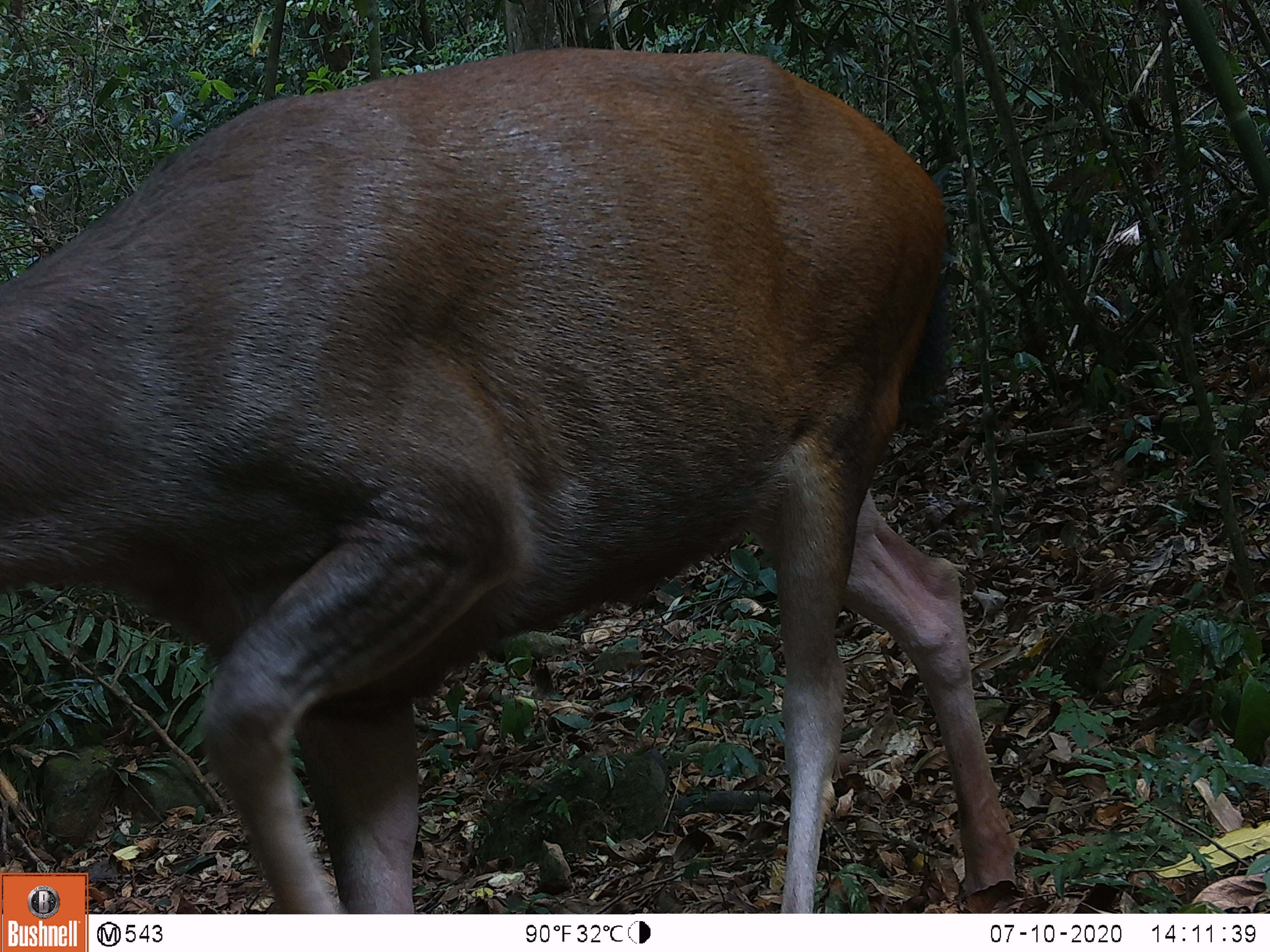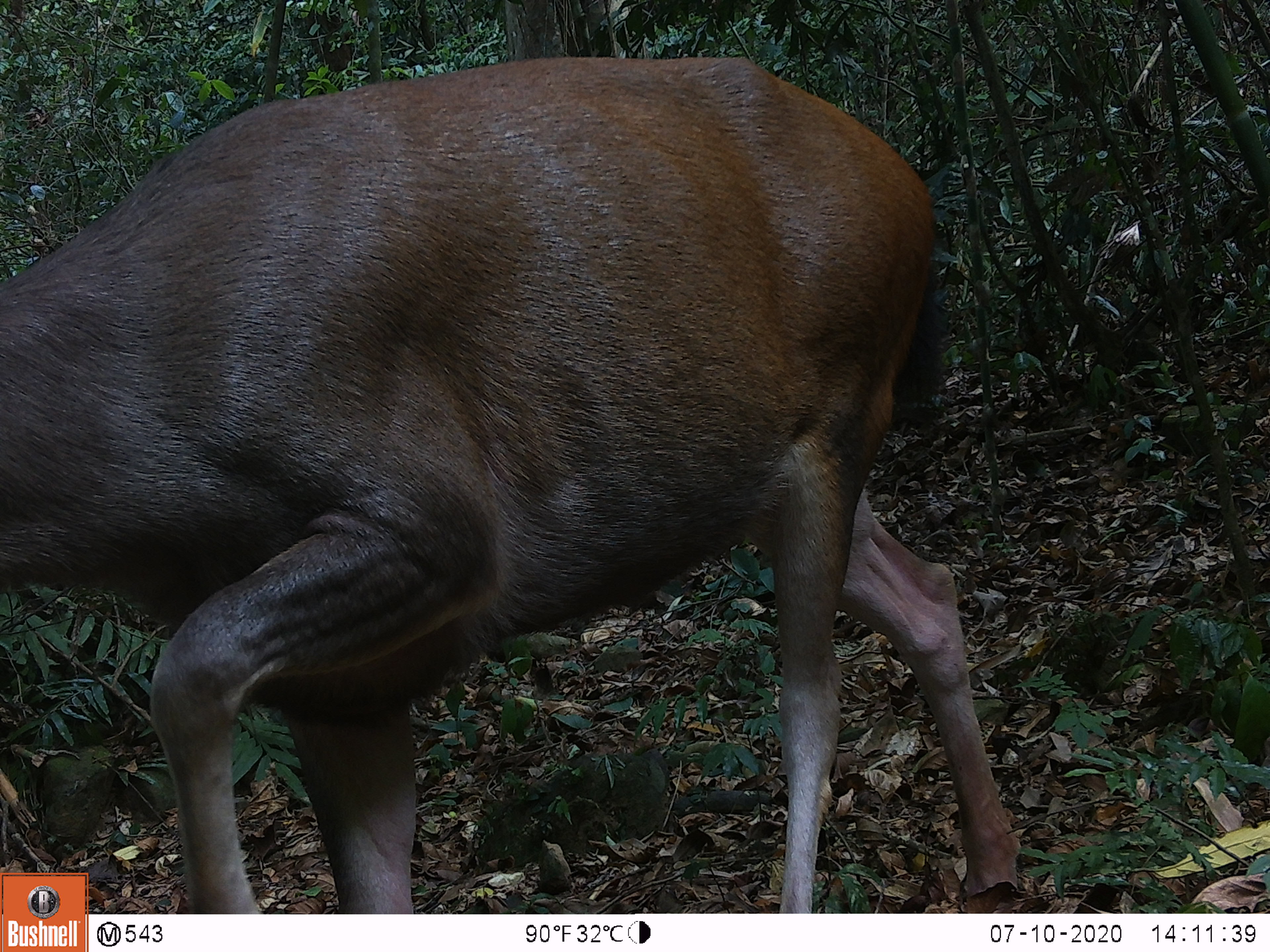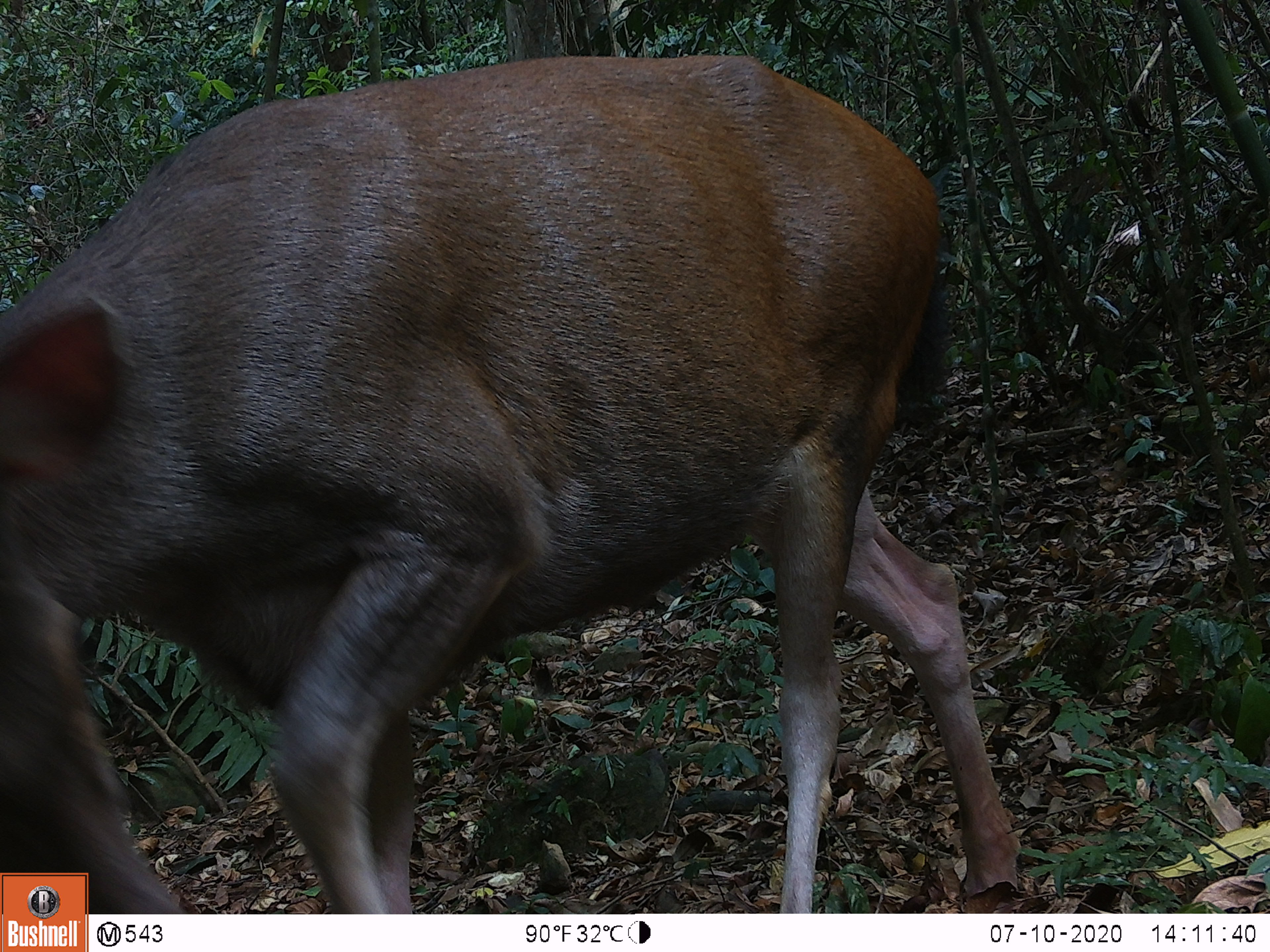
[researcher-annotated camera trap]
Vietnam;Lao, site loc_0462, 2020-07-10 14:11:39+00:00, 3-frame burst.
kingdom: Animalia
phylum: Chordata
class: Mammalia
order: Artiodactyla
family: Cervidae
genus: Rusa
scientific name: Rusa unicolor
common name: sambar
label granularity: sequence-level